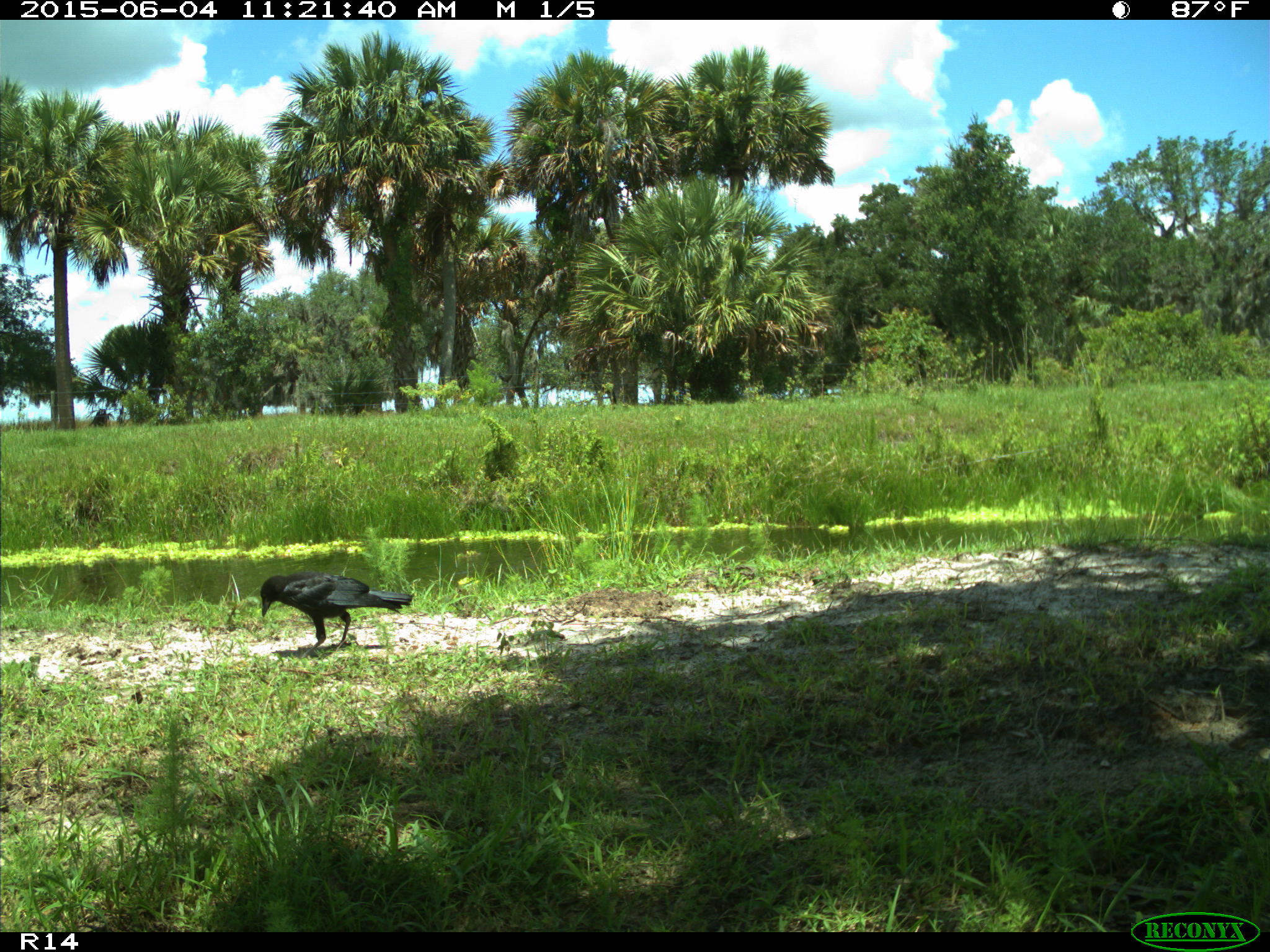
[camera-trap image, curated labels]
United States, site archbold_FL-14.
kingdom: Animalia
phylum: Chordata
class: Aves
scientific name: Aves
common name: birds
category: unidentified bird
Unidentified bird (birds) (Aves).